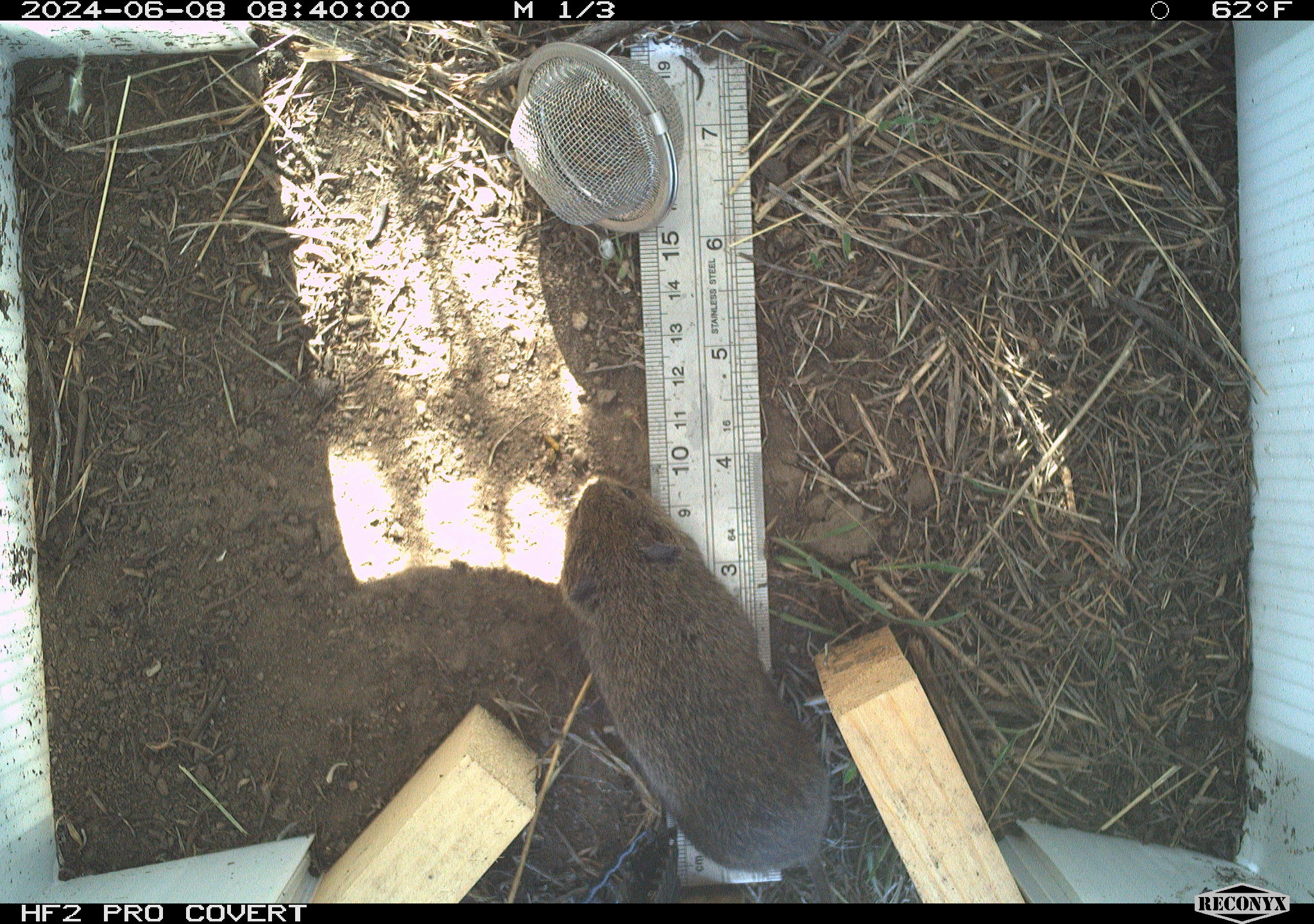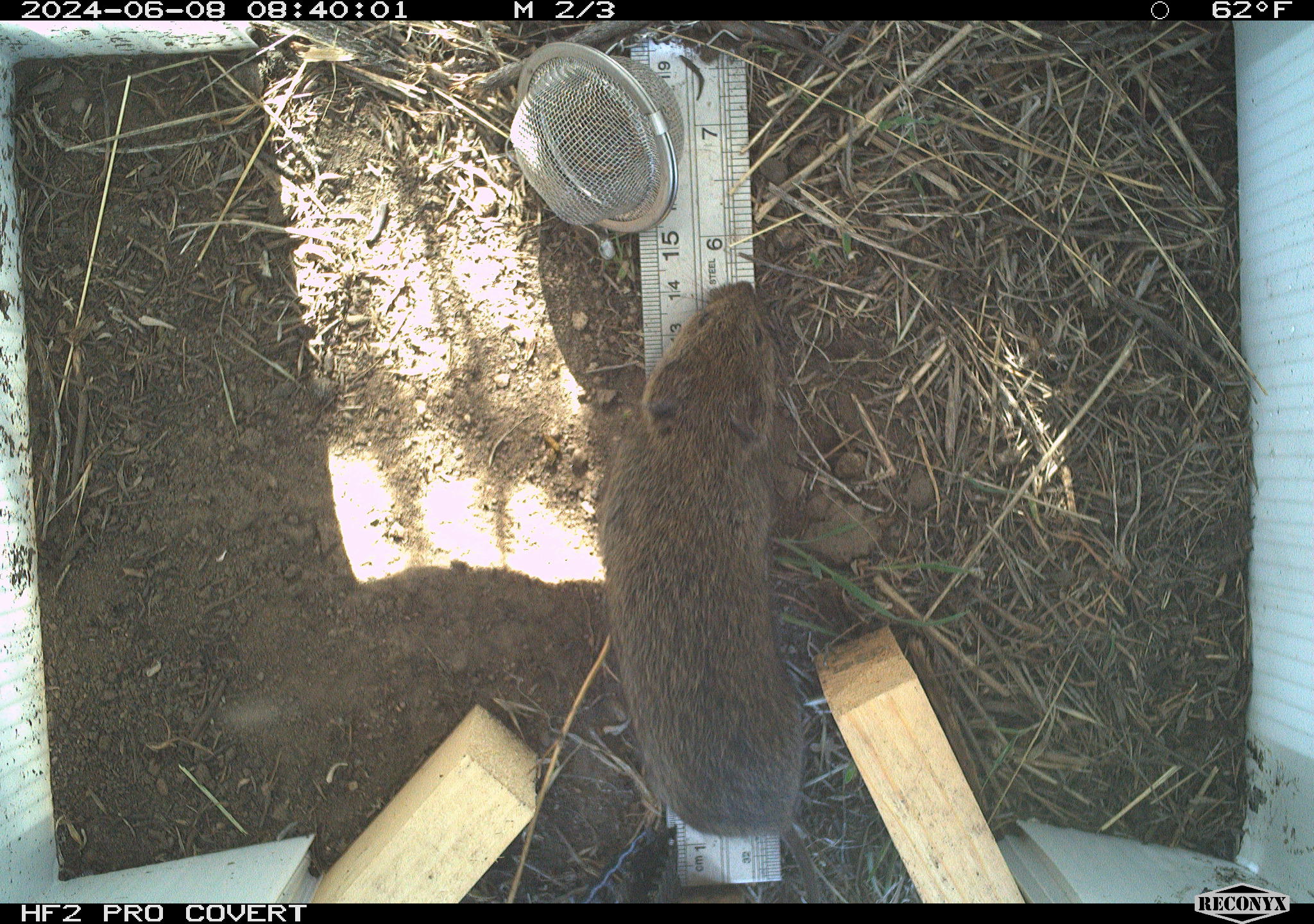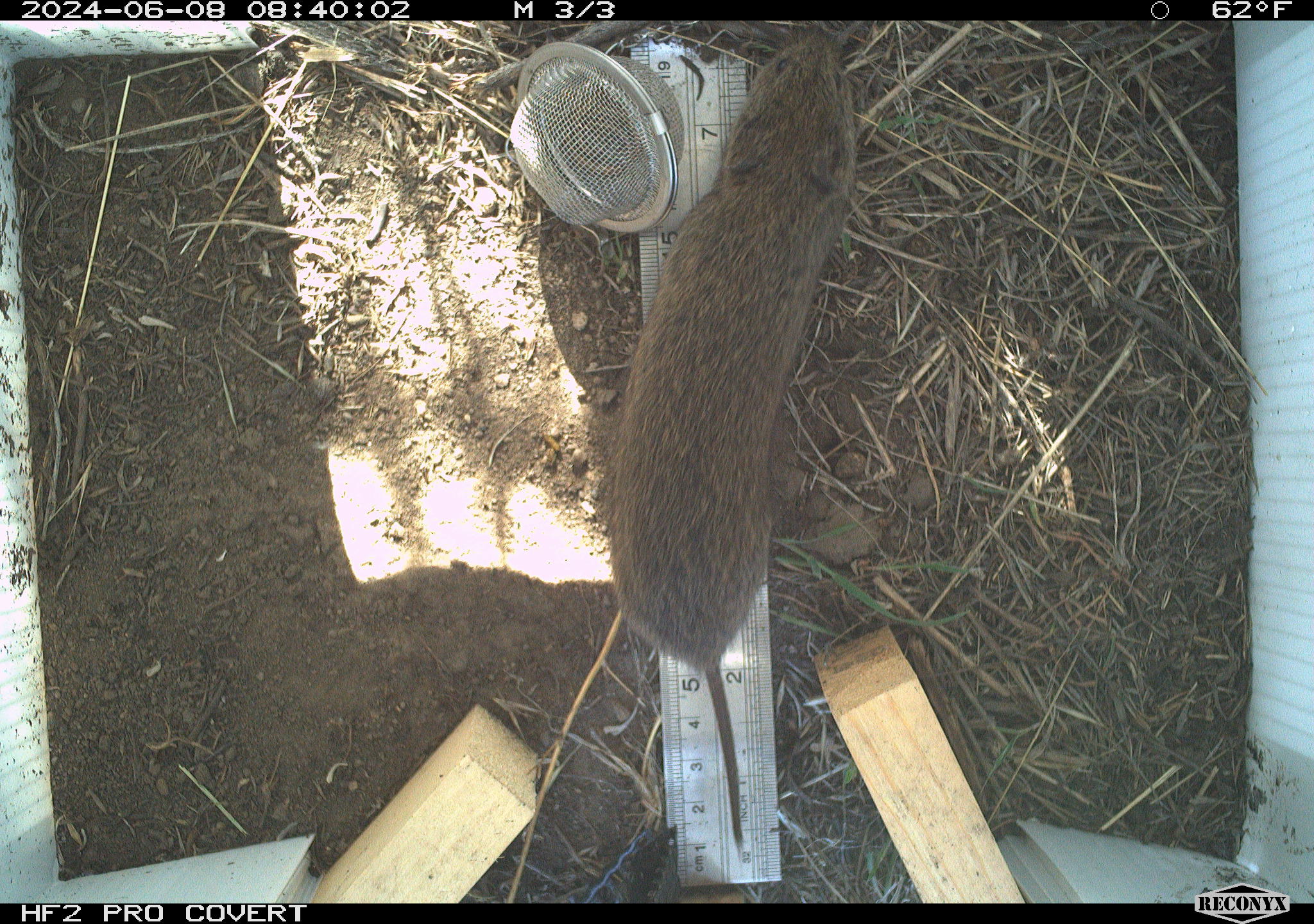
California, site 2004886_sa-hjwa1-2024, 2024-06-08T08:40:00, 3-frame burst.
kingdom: Animalia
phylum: Chordata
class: Mammalia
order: Rodentia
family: Cricetidae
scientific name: Cricetidae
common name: hamsters, voles, lemmings, and allies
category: cricetidae family